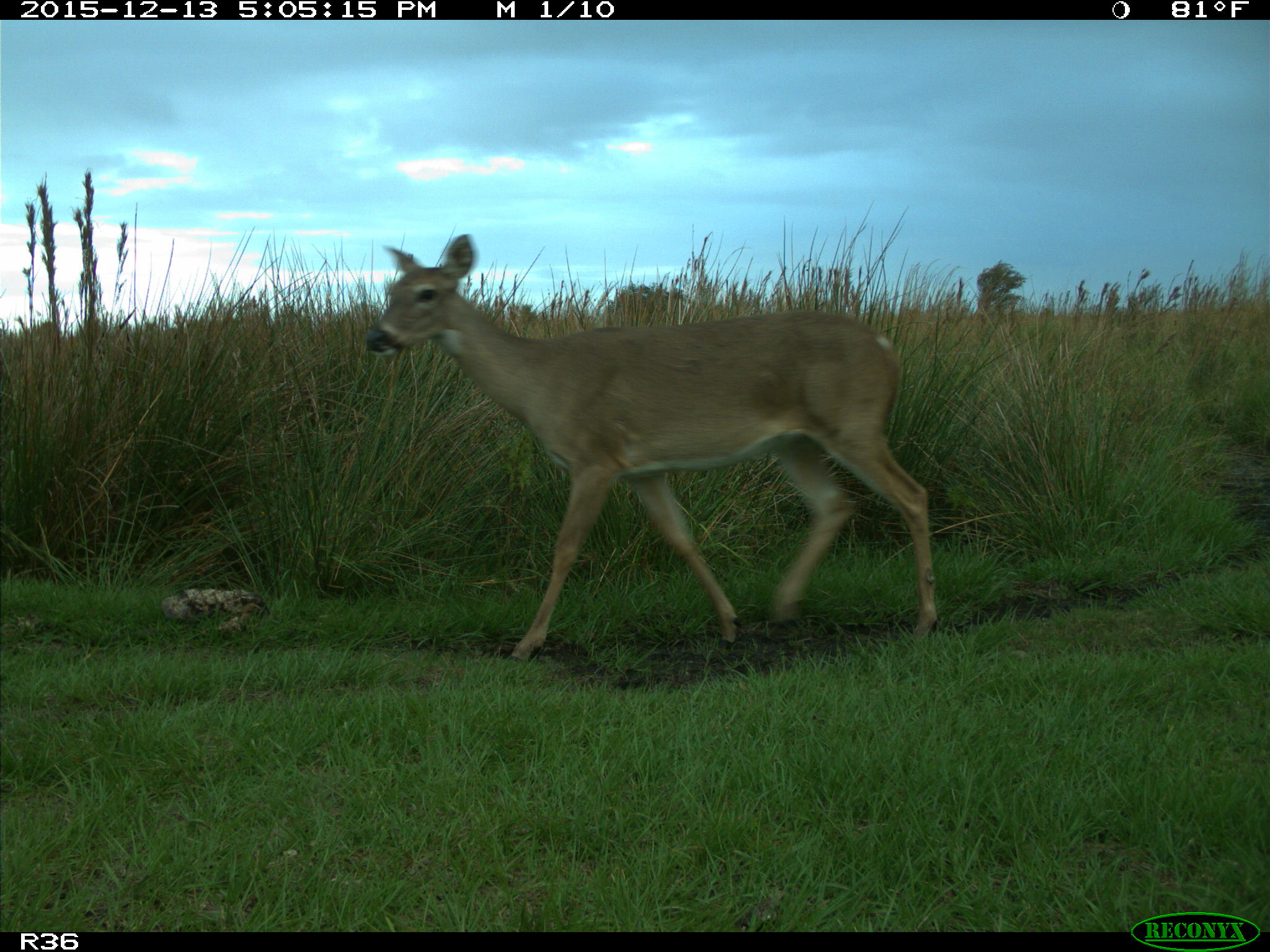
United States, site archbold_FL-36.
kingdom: Animalia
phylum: Chordata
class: Mammalia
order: Artiodactyla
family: Cervidae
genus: Odocoileus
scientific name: Odocoileus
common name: deer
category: unidentified deer